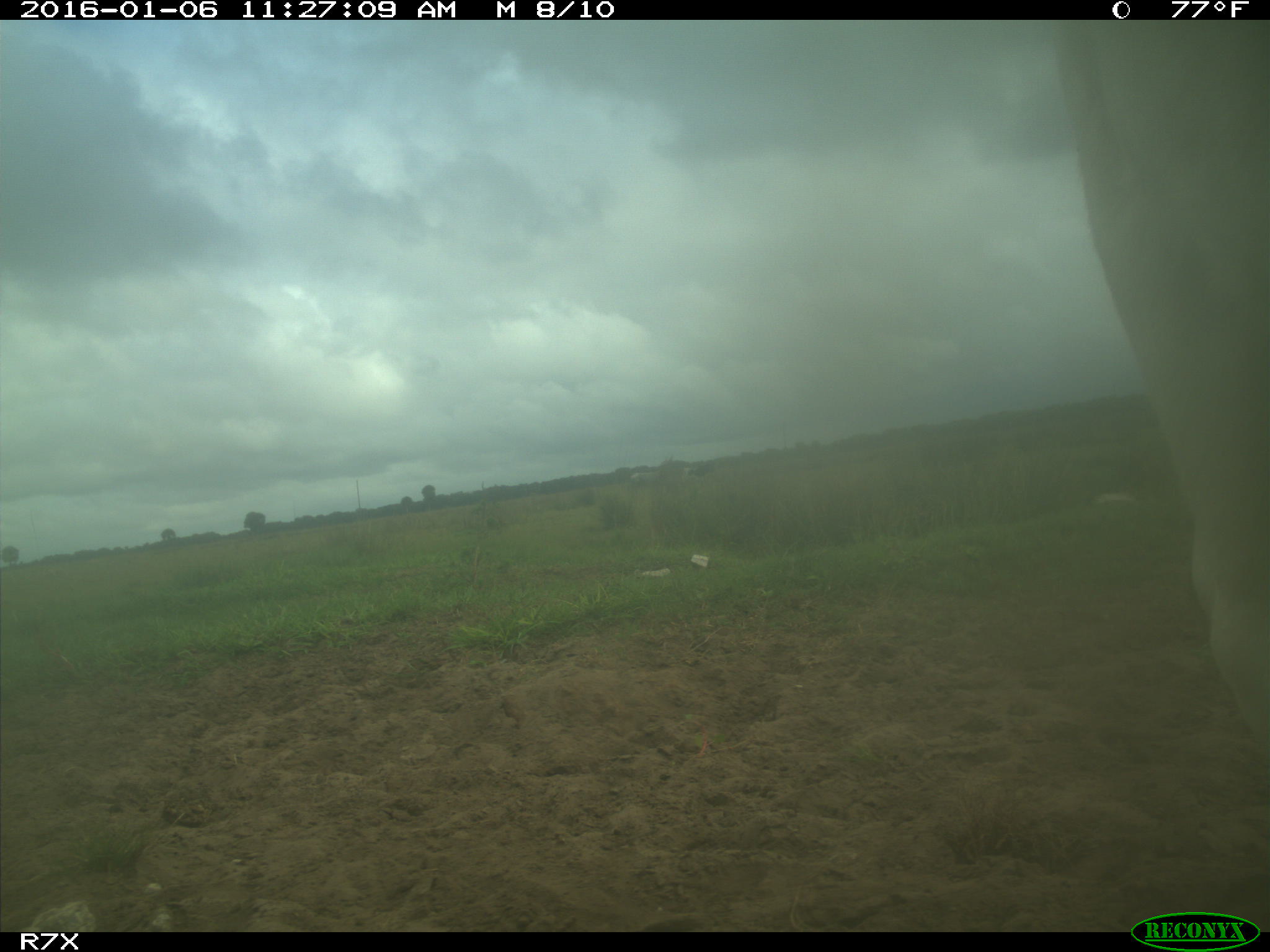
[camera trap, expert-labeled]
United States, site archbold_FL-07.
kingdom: Animalia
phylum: Chordata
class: Mammalia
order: Artiodactyla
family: Bovidae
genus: Bos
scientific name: Bos taurus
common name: domestic cow